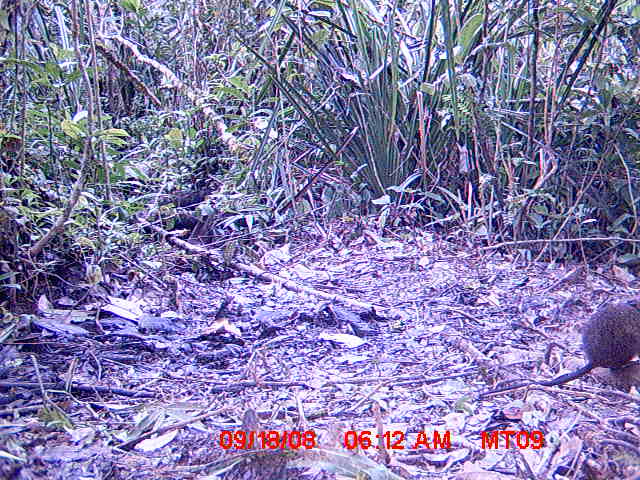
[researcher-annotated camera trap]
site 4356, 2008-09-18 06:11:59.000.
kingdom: Animalia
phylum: Chordata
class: Aves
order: Cuculiformes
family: Cuculidae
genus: Coua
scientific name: Coua serriana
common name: red-breasted coua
Coua serriana (red-breasted coua), count 1.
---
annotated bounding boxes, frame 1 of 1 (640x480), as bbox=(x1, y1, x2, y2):
coua serriana: bbox=(478, 299, 639, 396)